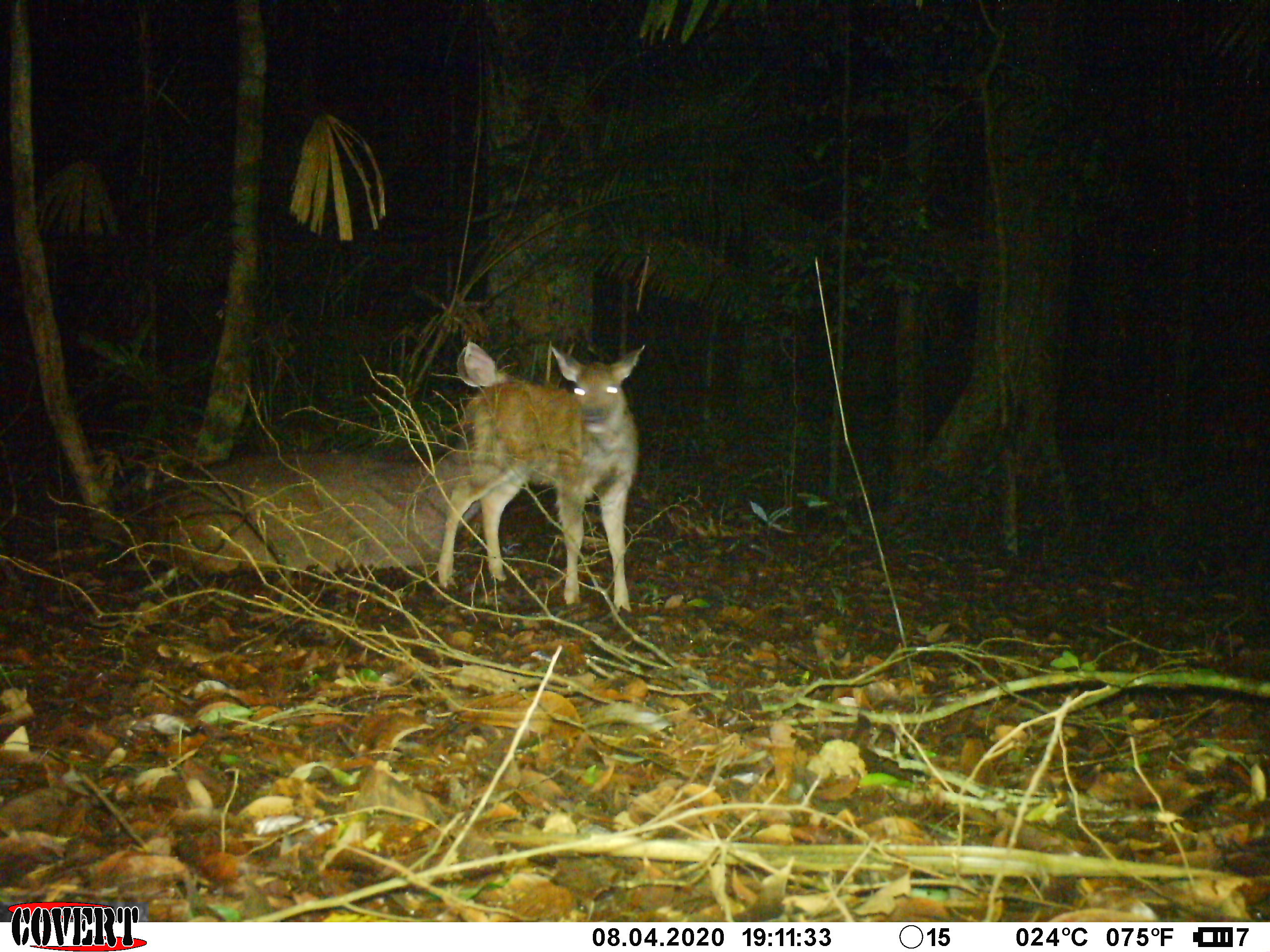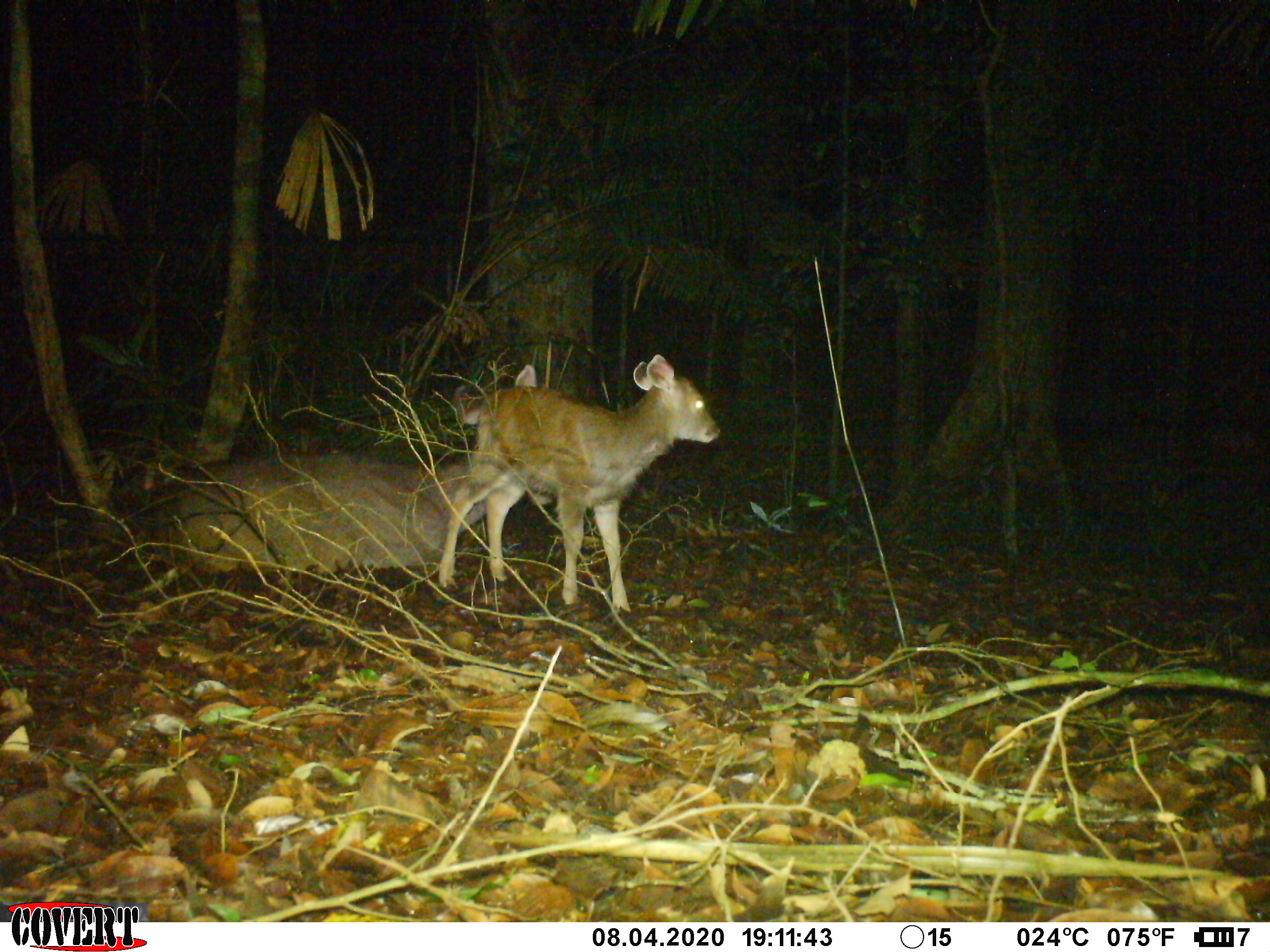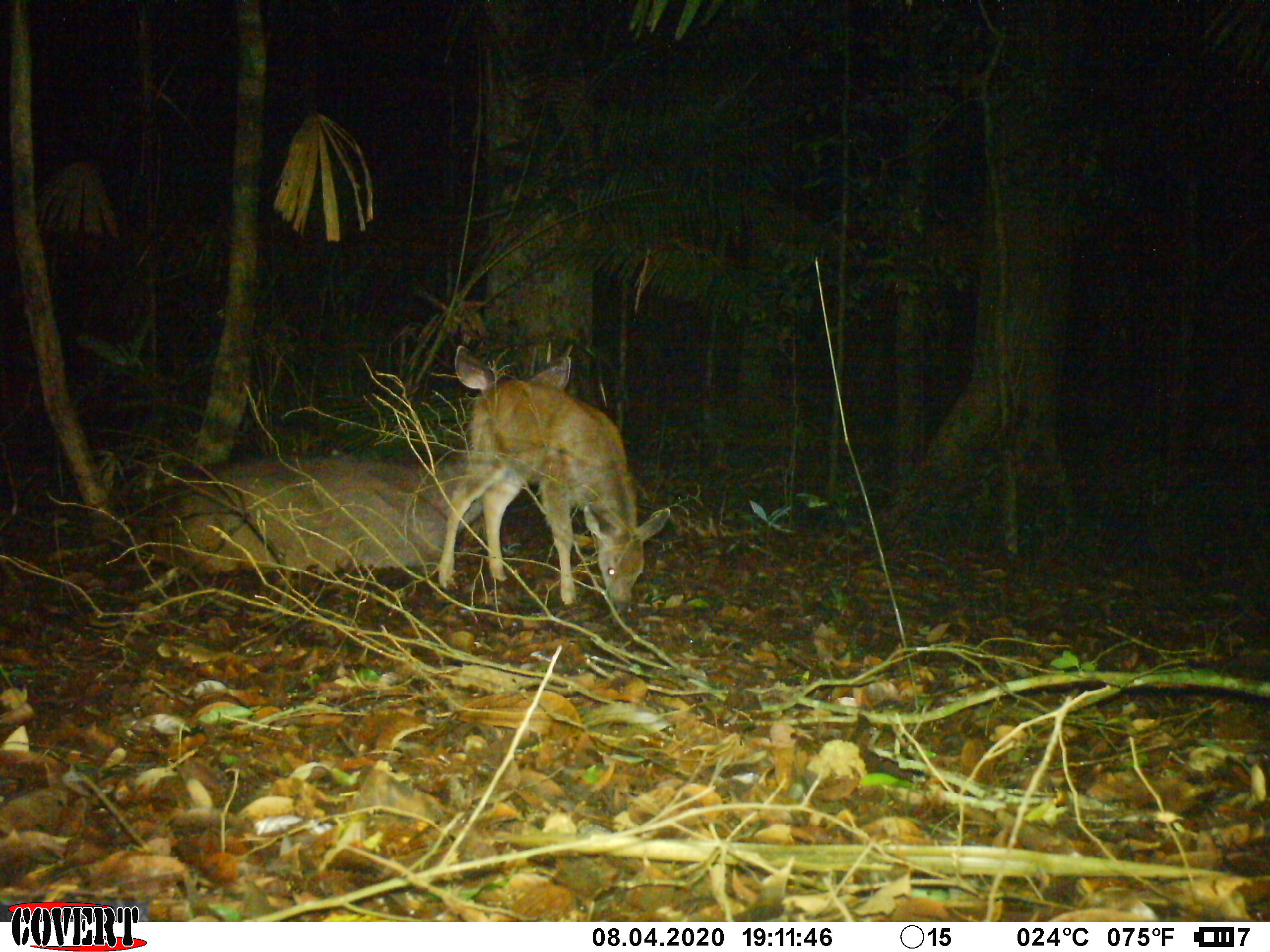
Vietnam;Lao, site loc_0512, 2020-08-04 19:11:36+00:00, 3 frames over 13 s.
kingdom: Animalia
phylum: Chordata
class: Mammalia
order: Artiodactyla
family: Cervidae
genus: Rusa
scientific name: Rusa unicolor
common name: sambar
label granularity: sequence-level